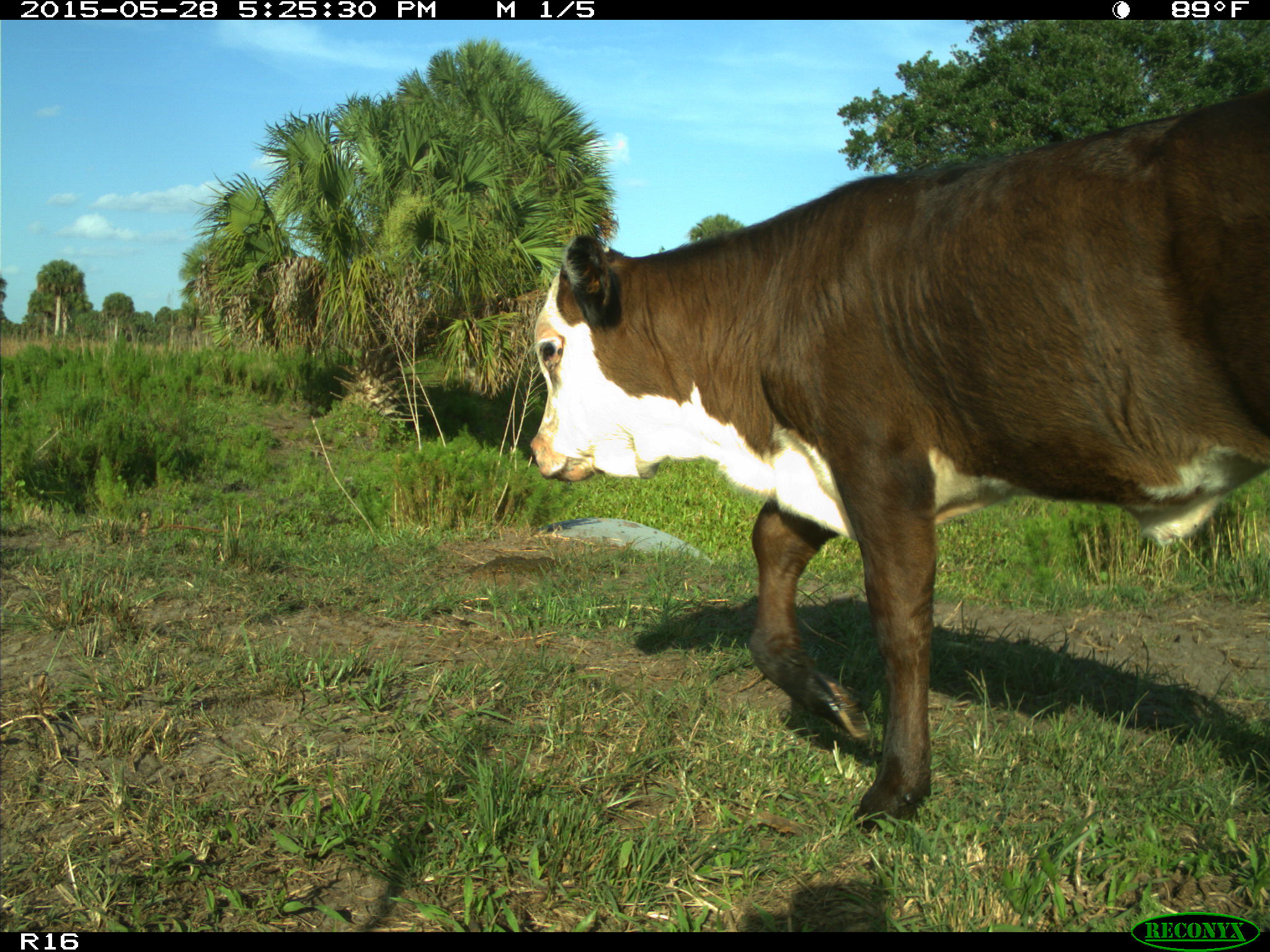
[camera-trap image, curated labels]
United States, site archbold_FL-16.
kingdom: Animalia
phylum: Chordata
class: Mammalia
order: Artiodactyla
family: Bovidae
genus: Bos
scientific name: Bos taurus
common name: domestic cow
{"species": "Bos taurus (domestic cow)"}